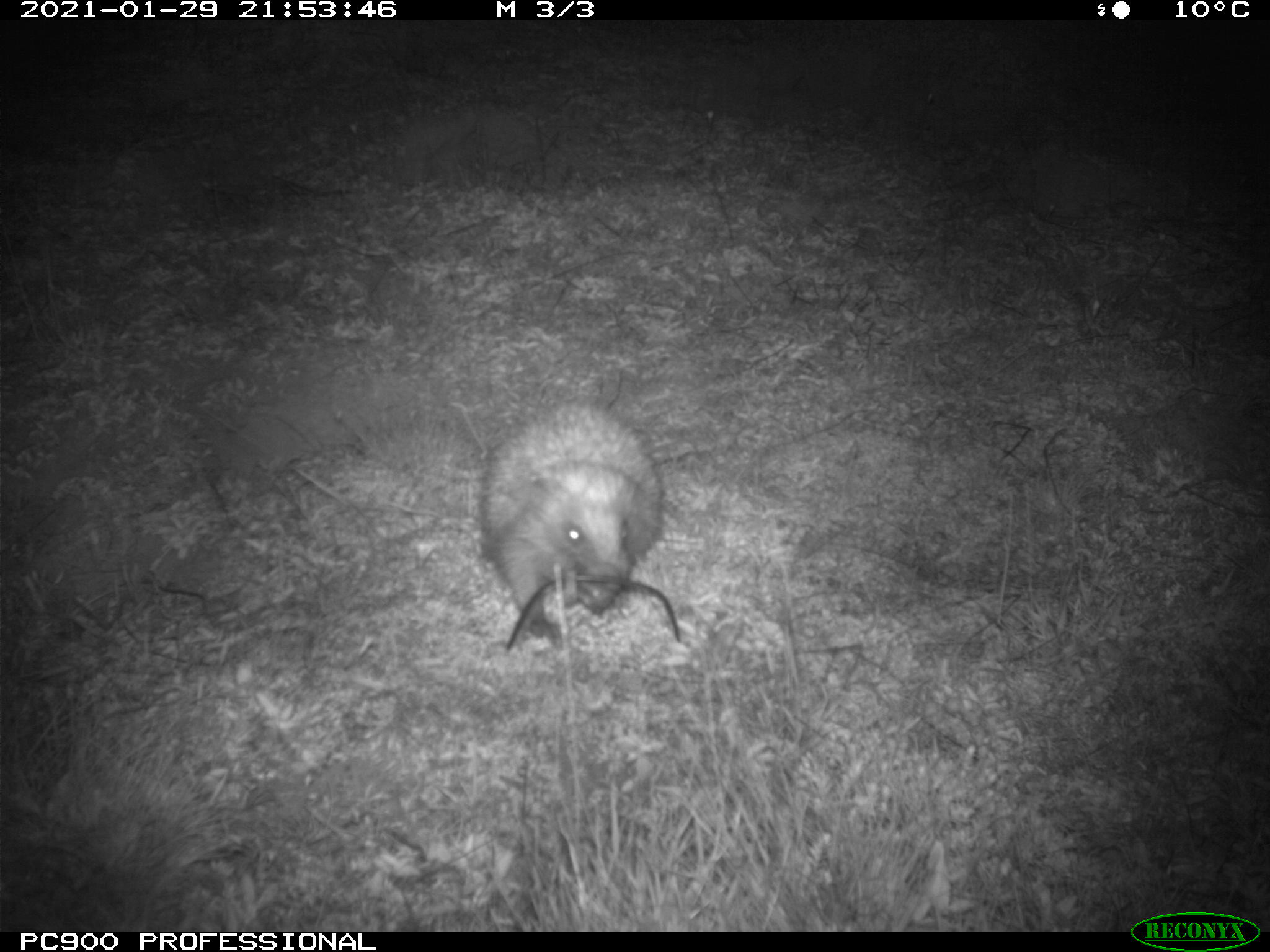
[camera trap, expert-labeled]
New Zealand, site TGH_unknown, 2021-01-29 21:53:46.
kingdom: Animalia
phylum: Chordata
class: Mammalia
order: Eulipotyphla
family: Erinaceidae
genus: Erinaceus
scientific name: Erinaceus europaeus europaeus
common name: european hedgehog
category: hedgehog